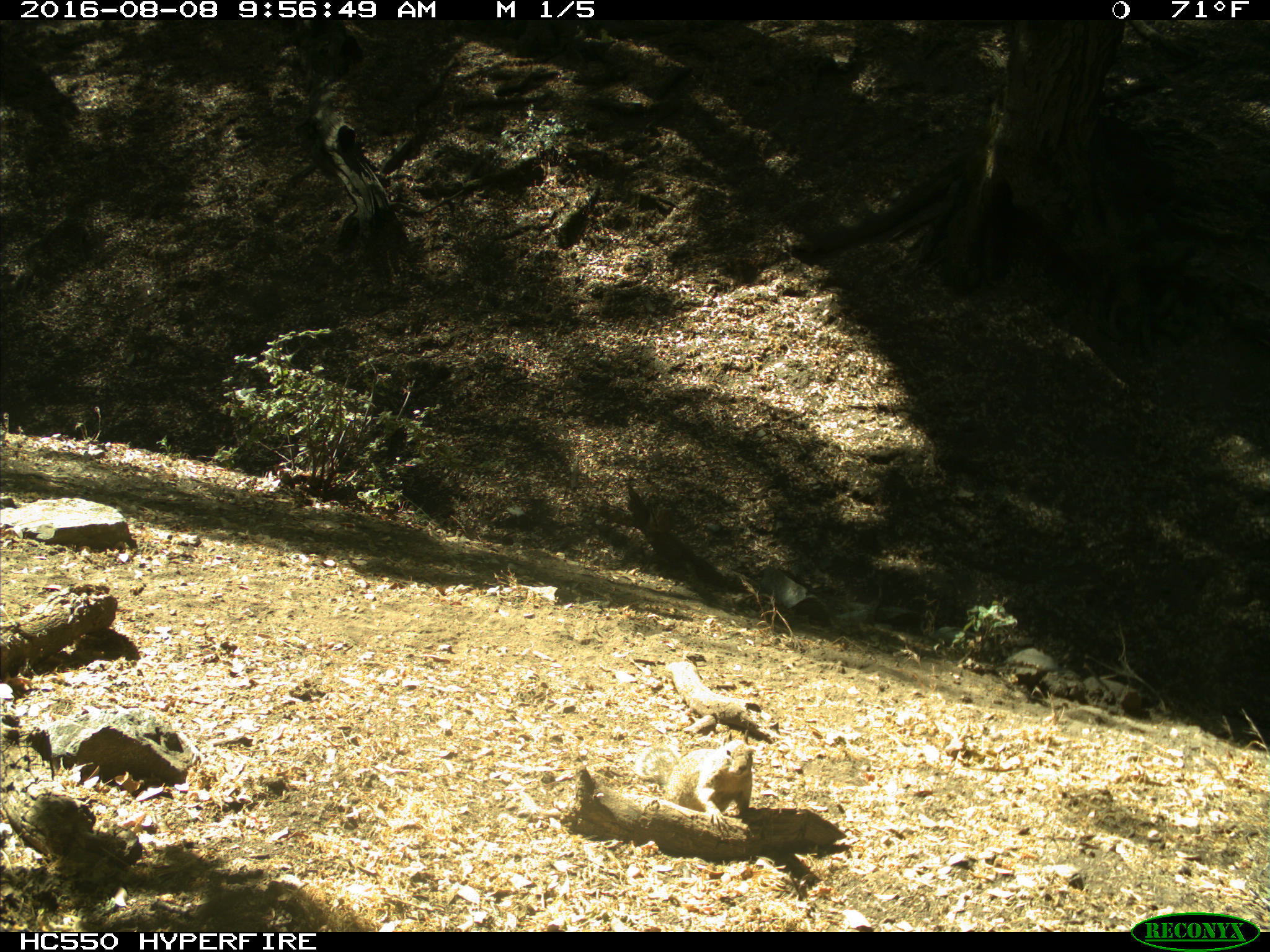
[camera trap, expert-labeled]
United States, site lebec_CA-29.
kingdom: Animalia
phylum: Chordata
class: Mammalia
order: Rodentia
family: Sciuridae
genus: Otospermophilus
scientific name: Otospermophilus beecheyi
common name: california ground squirrel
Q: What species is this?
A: Otospermophilus beecheyi (california ground squirrel).